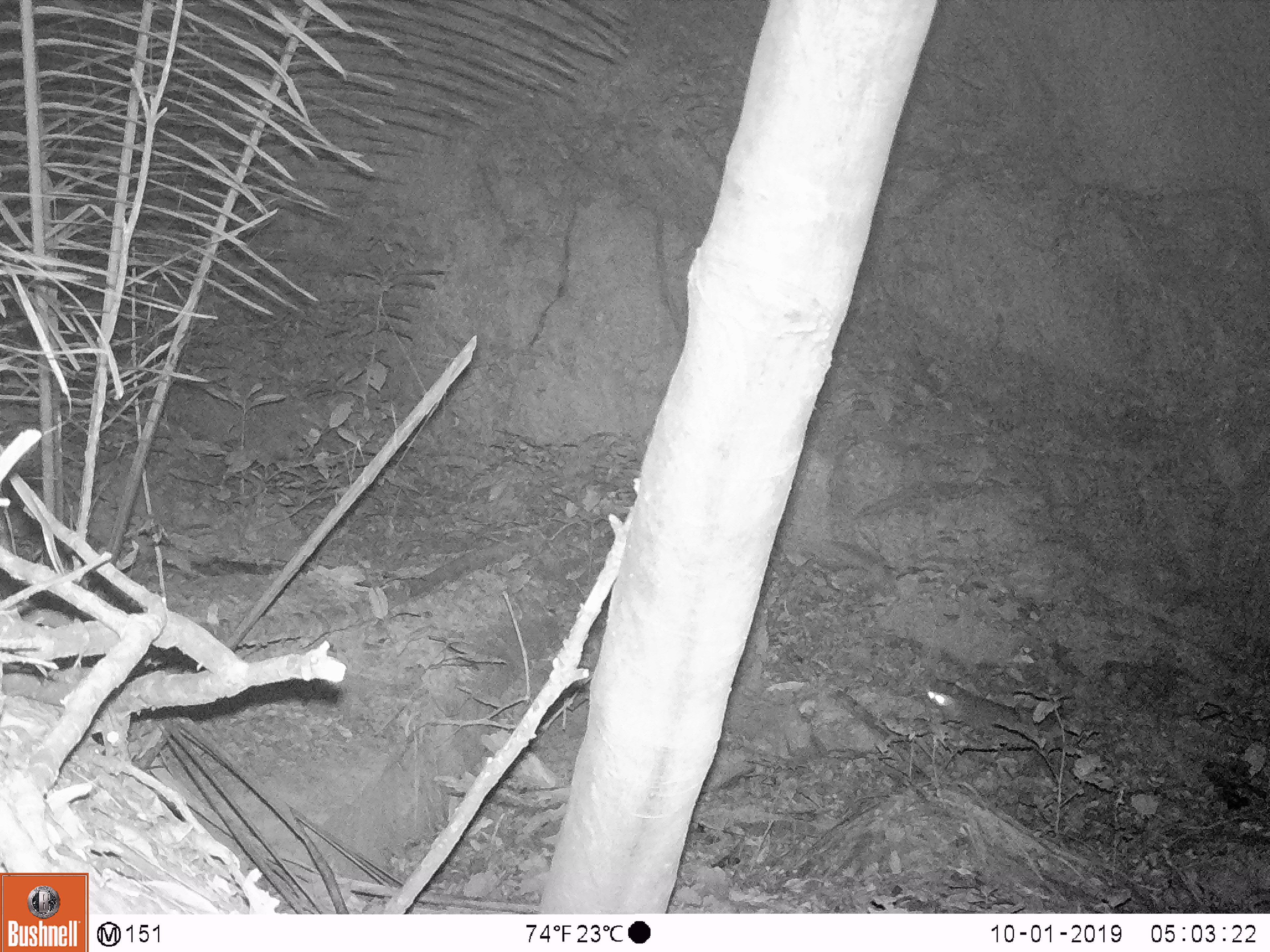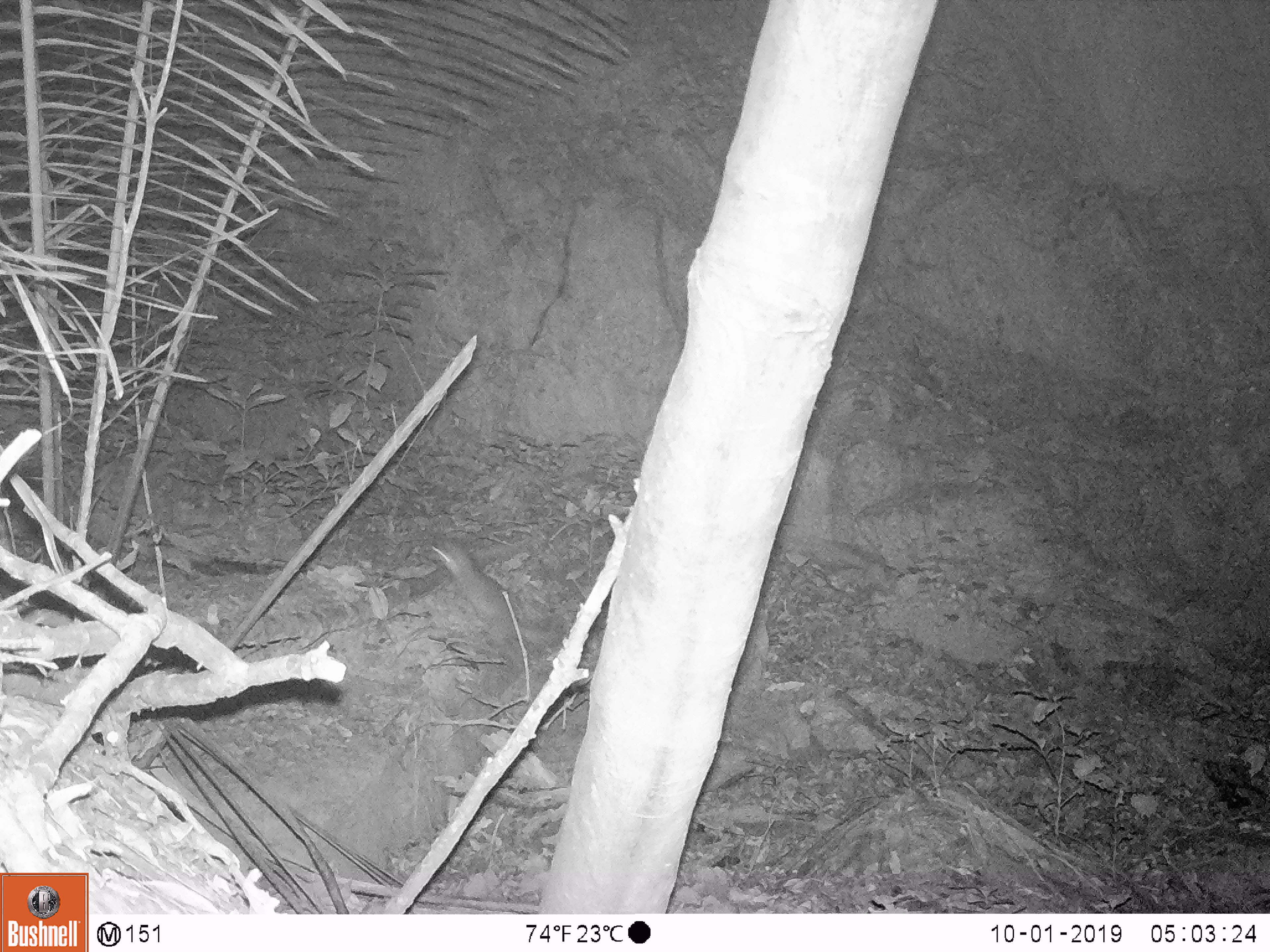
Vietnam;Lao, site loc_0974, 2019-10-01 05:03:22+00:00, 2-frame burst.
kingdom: Animalia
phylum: Chordata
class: Mammalia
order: Carnivora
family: Mustelidae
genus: Melogale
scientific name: Melogale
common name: ferret badger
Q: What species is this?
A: Ferret badger (Melogale).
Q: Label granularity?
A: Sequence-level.